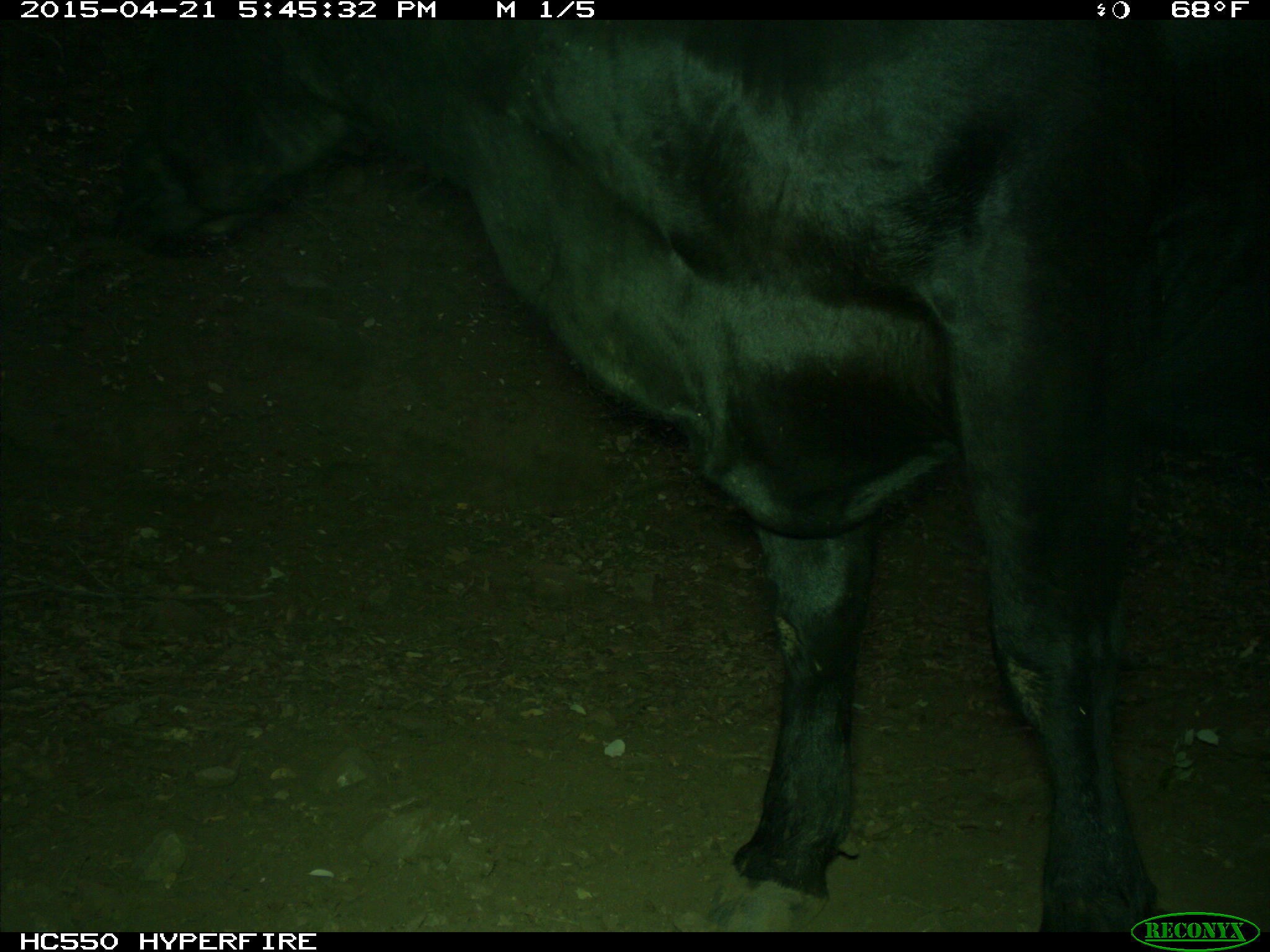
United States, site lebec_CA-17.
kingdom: Animalia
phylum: Chordata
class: Mammalia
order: Artiodactyla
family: Bovidae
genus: Bos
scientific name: Bos taurus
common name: domestic cow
Bos taurus (domestic cow).